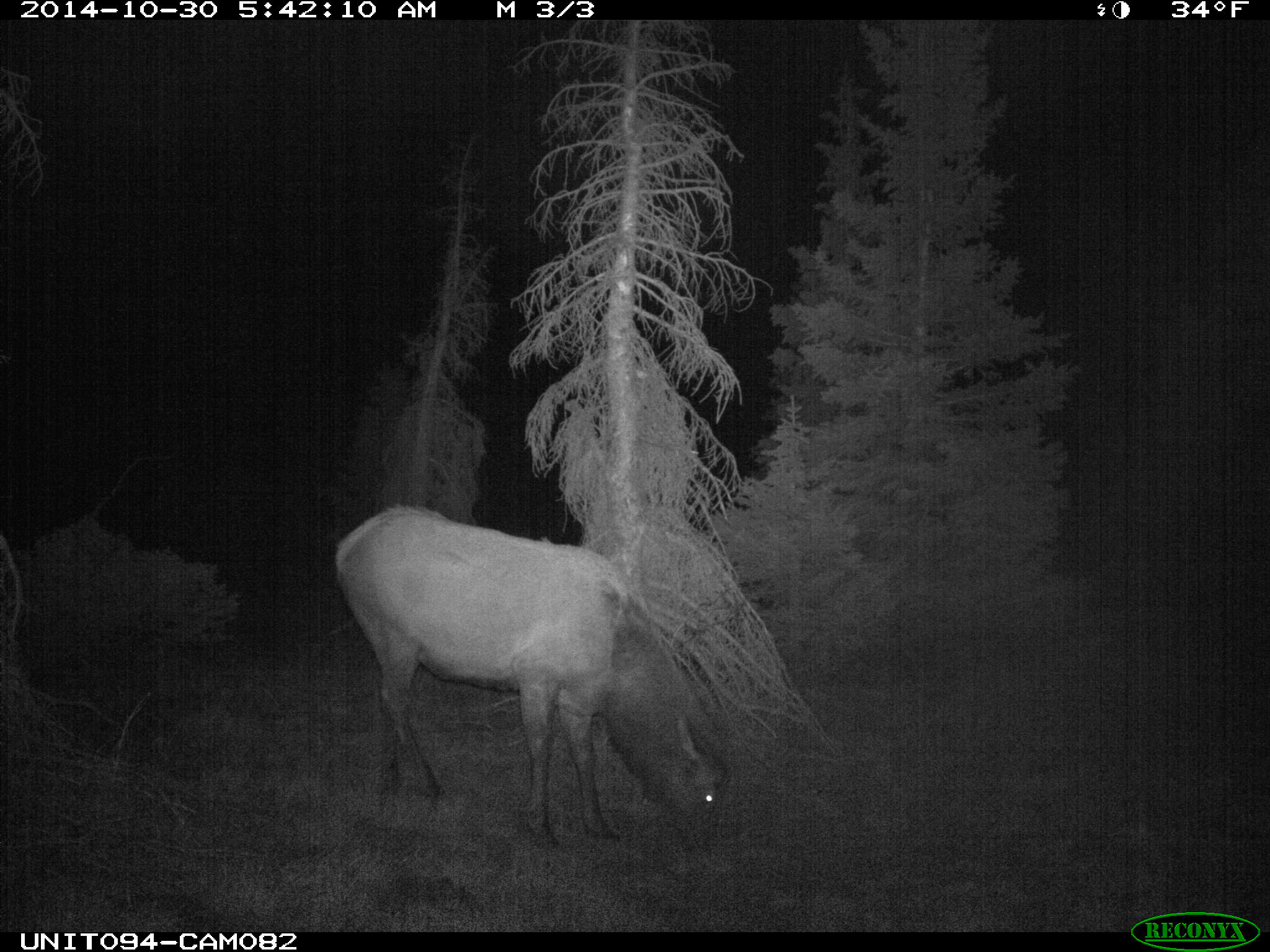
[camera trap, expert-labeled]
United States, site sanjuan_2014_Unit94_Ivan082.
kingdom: Animalia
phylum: Chordata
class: Mammalia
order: Artiodactyla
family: Cervidae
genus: Cervus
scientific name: Cervus elaphus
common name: red deer